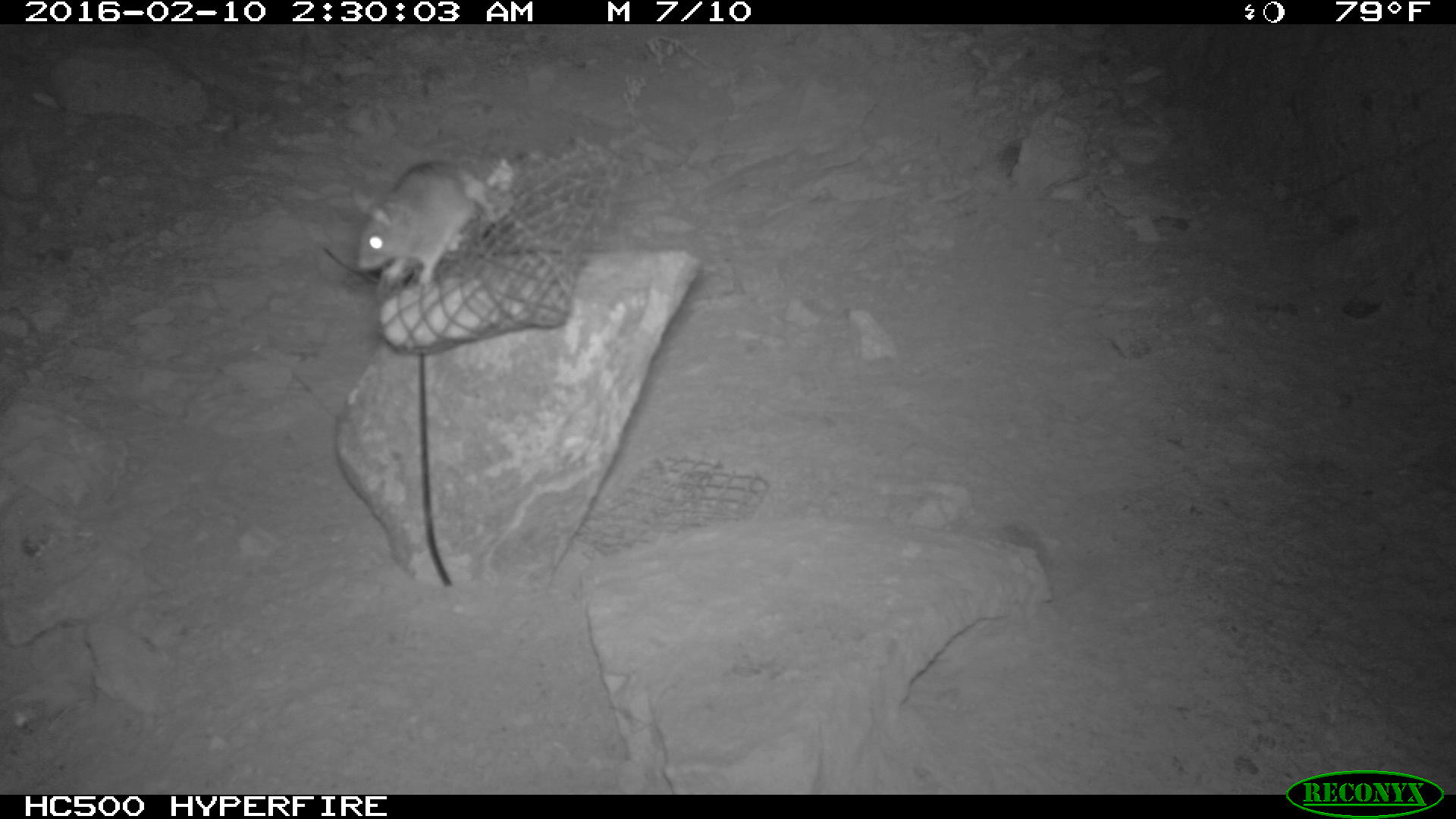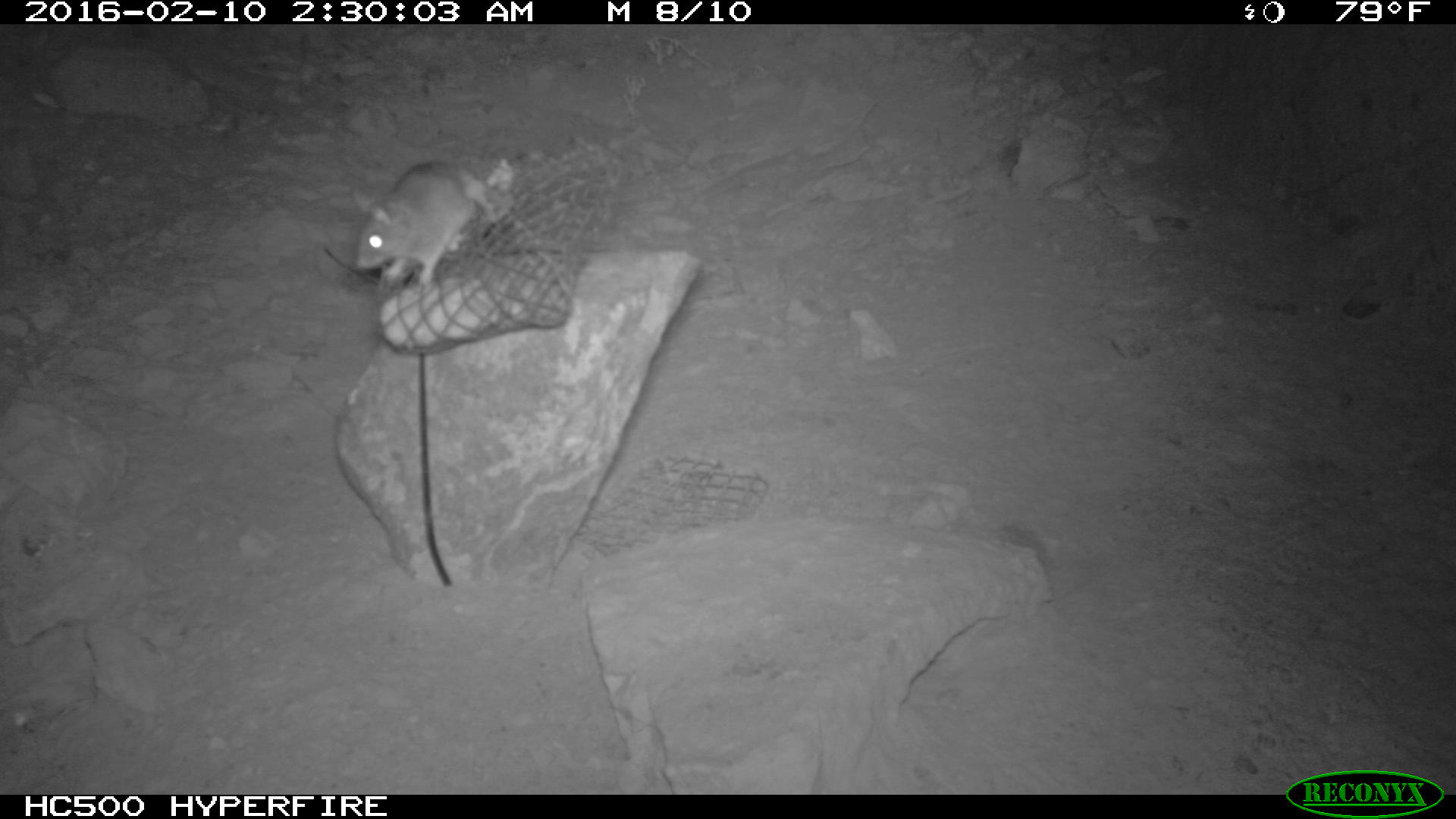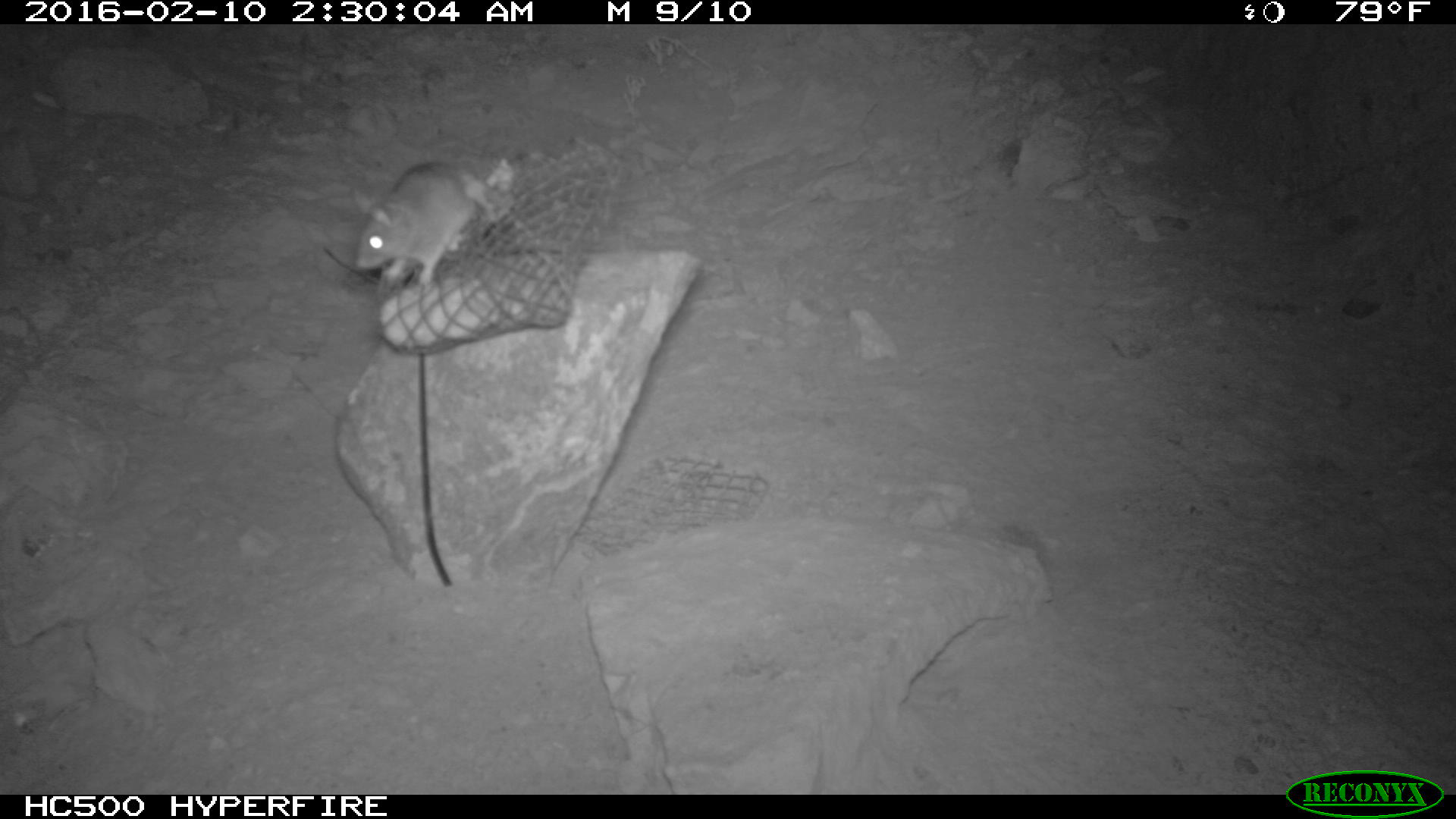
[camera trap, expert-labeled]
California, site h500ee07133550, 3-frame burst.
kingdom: Animalia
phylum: Chordata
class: Mammalia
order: Rodentia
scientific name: Rodentia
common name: rodent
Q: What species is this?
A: Rodent (Rodentia).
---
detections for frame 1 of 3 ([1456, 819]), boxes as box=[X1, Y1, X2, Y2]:
rodent: box=[352, 160, 482, 287]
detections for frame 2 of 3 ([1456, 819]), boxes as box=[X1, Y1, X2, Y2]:
rodent: box=[350, 162, 477, 286]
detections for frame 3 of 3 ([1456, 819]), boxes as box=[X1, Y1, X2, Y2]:
rodent: box=[353, 160, 481, 290]